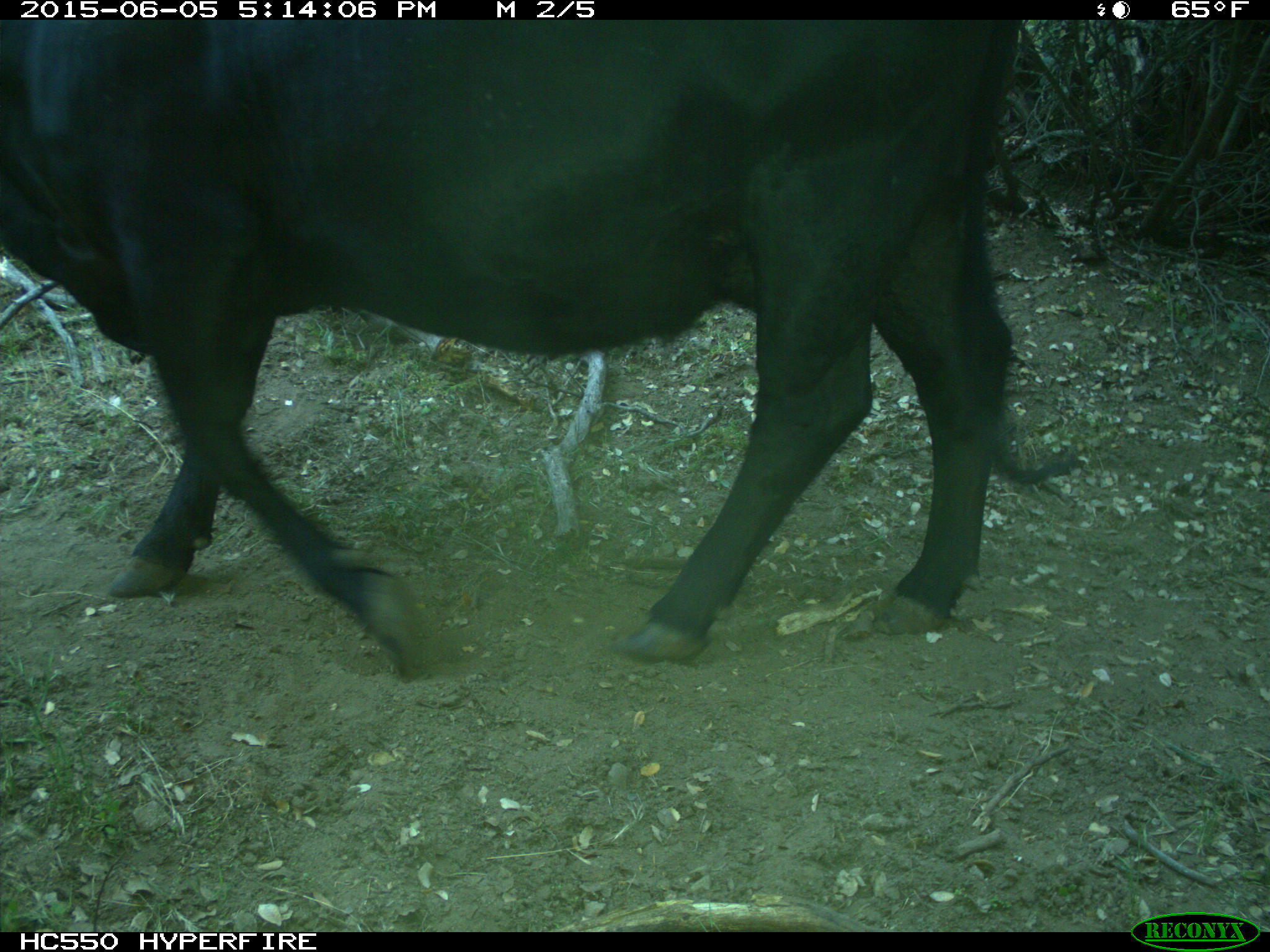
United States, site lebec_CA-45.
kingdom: Animalia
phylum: Chordata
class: Mammalia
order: Artiodactyla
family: Bovidae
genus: Bos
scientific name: Bos taurus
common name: domestic cow